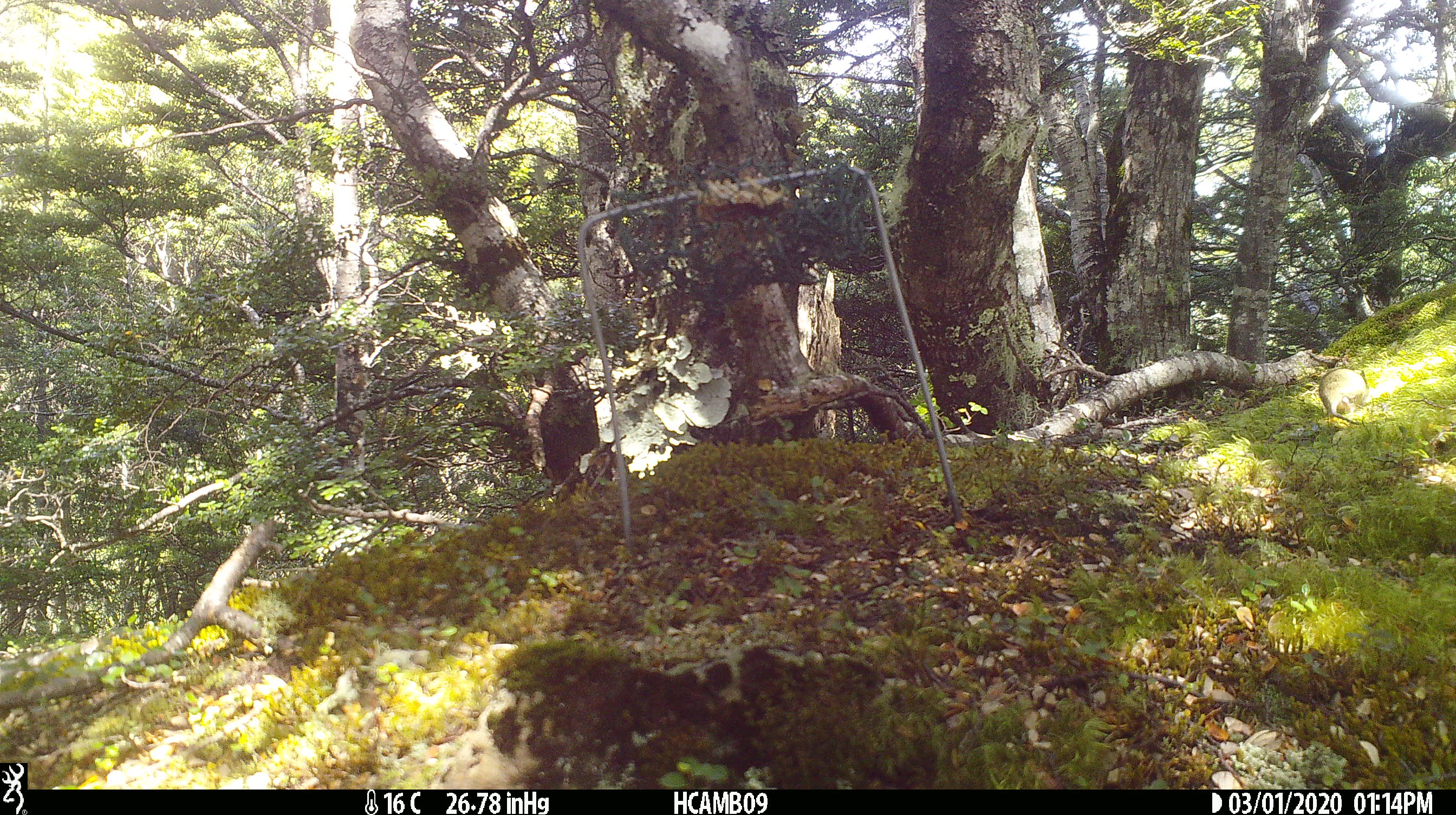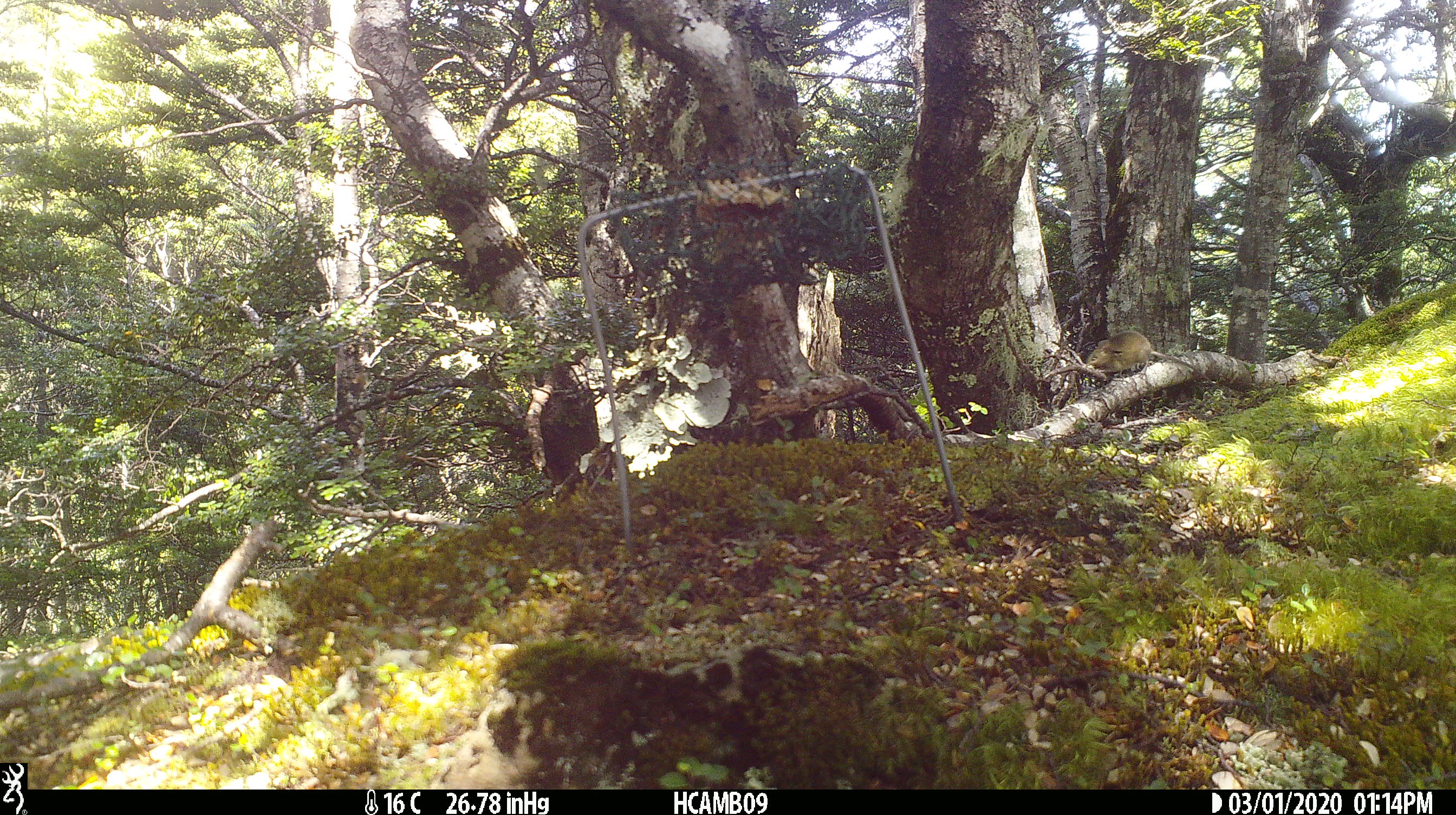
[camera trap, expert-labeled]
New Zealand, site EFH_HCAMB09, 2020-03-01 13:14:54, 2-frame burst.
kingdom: Animalia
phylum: Chordata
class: Mammalia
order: Rodentia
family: Muridae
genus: Mus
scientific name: Mus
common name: mouse